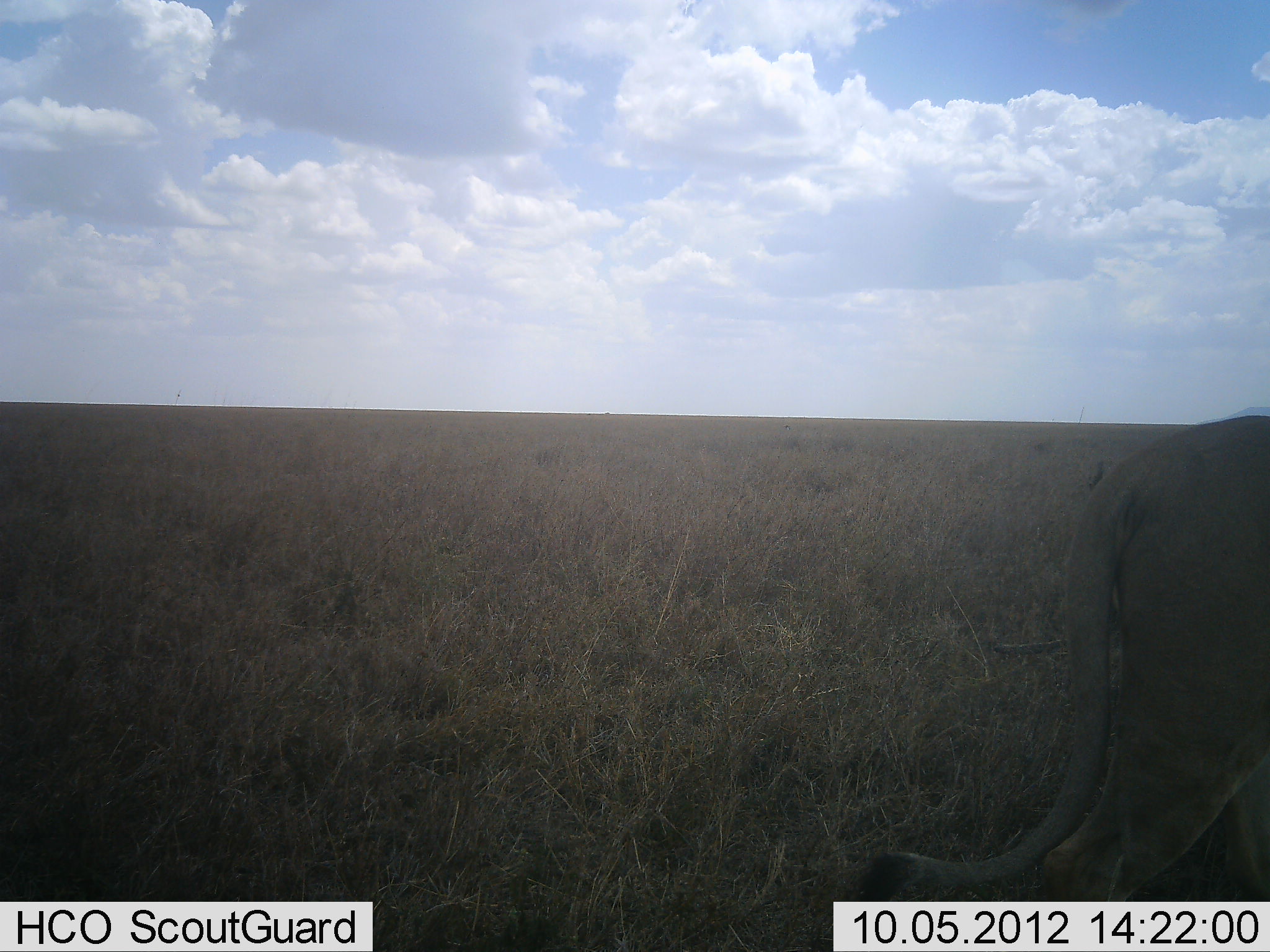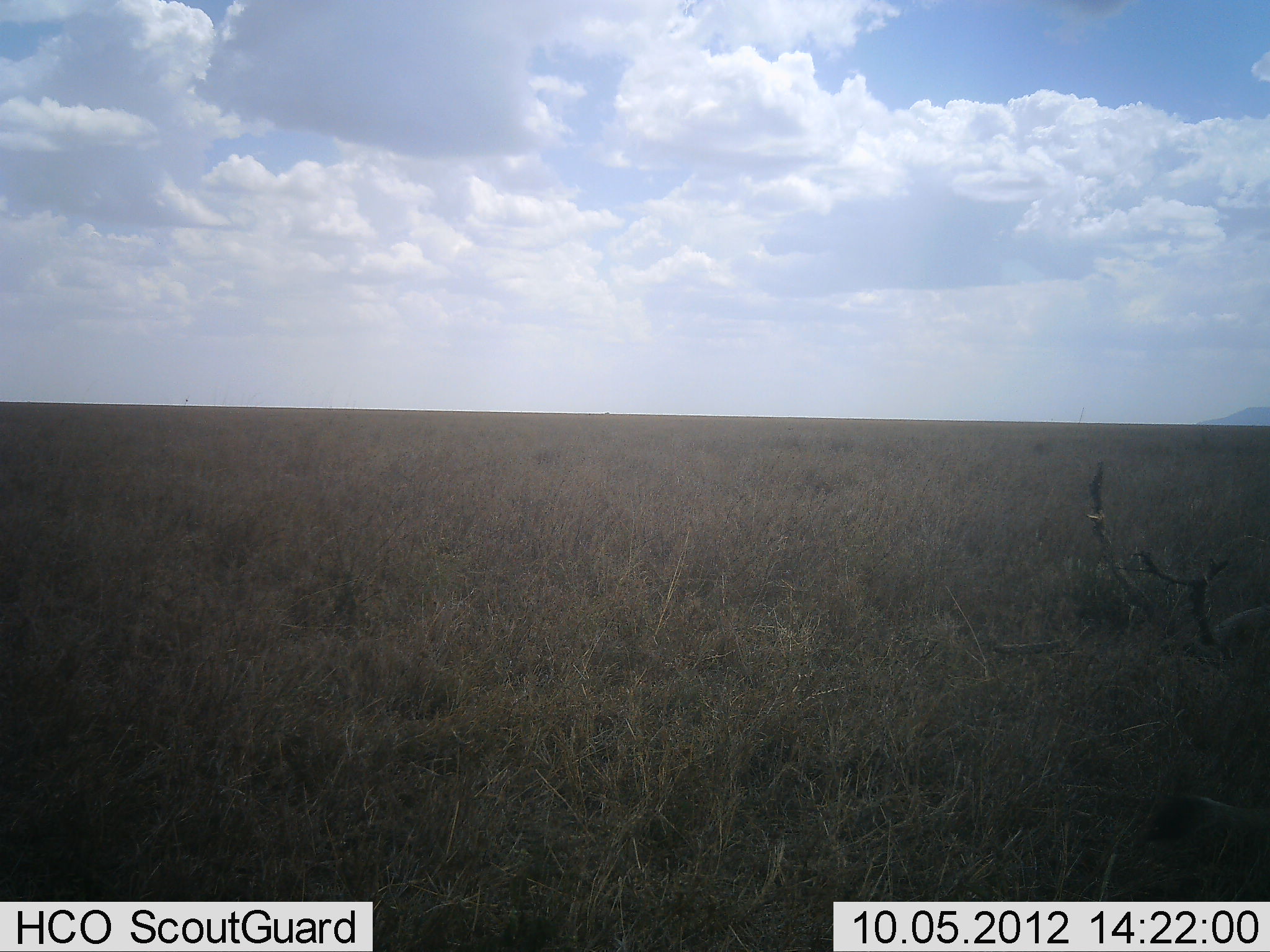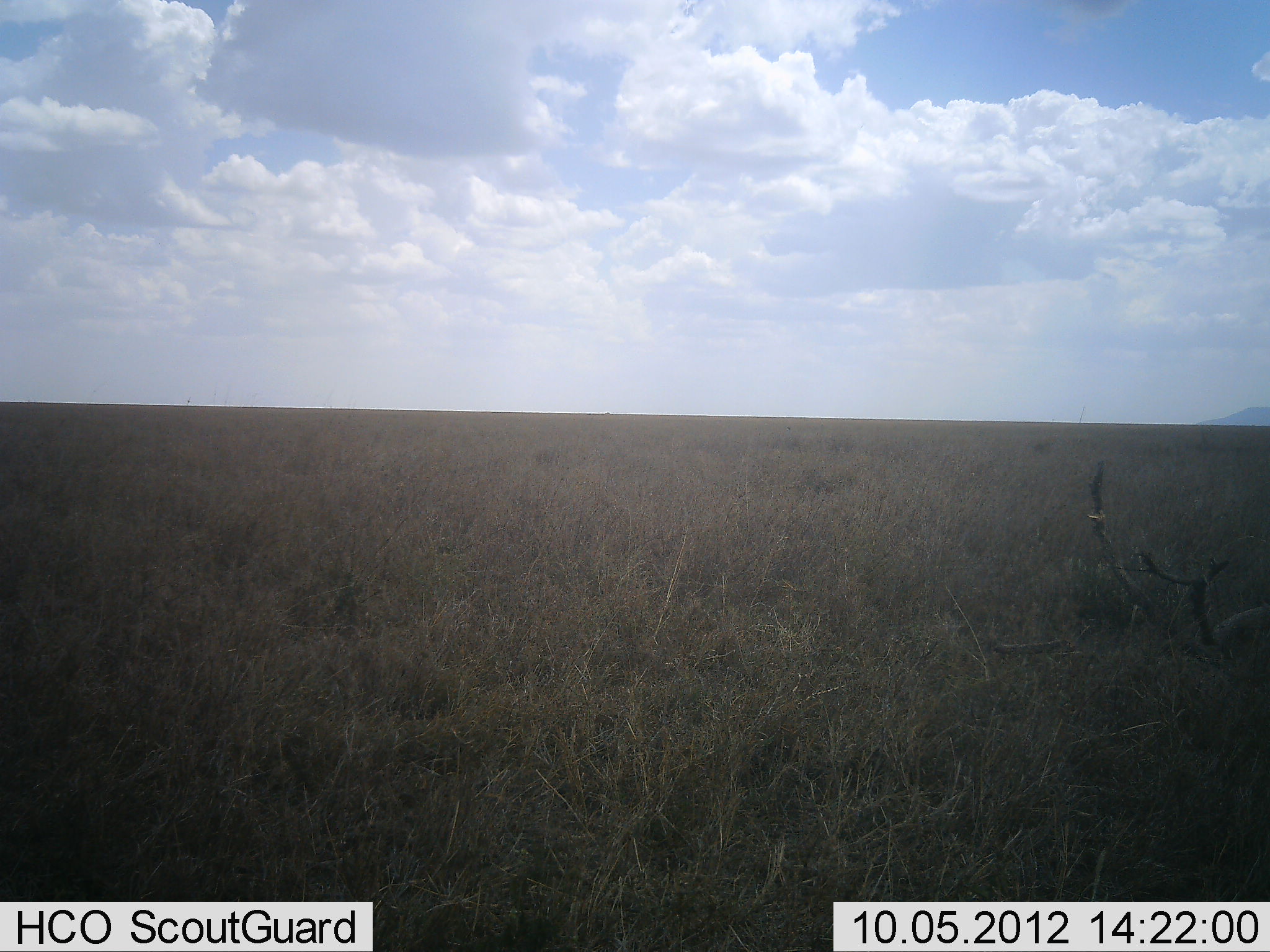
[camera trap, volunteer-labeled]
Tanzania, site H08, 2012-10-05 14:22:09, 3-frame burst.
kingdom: Animalia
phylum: Chordata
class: Mammalia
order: Carnivora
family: Felidae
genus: Panthera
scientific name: Panthera leo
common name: lion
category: lionfemale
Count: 1.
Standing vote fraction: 0%.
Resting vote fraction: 0%.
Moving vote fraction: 100%.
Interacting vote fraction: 0%.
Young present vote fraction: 0%.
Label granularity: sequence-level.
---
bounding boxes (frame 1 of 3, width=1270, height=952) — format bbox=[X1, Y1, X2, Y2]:
animal: bbox=[854, 411, 1270, 952]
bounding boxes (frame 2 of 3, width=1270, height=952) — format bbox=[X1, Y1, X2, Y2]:
animal: bbox=[1141, 788, 1270, 848]